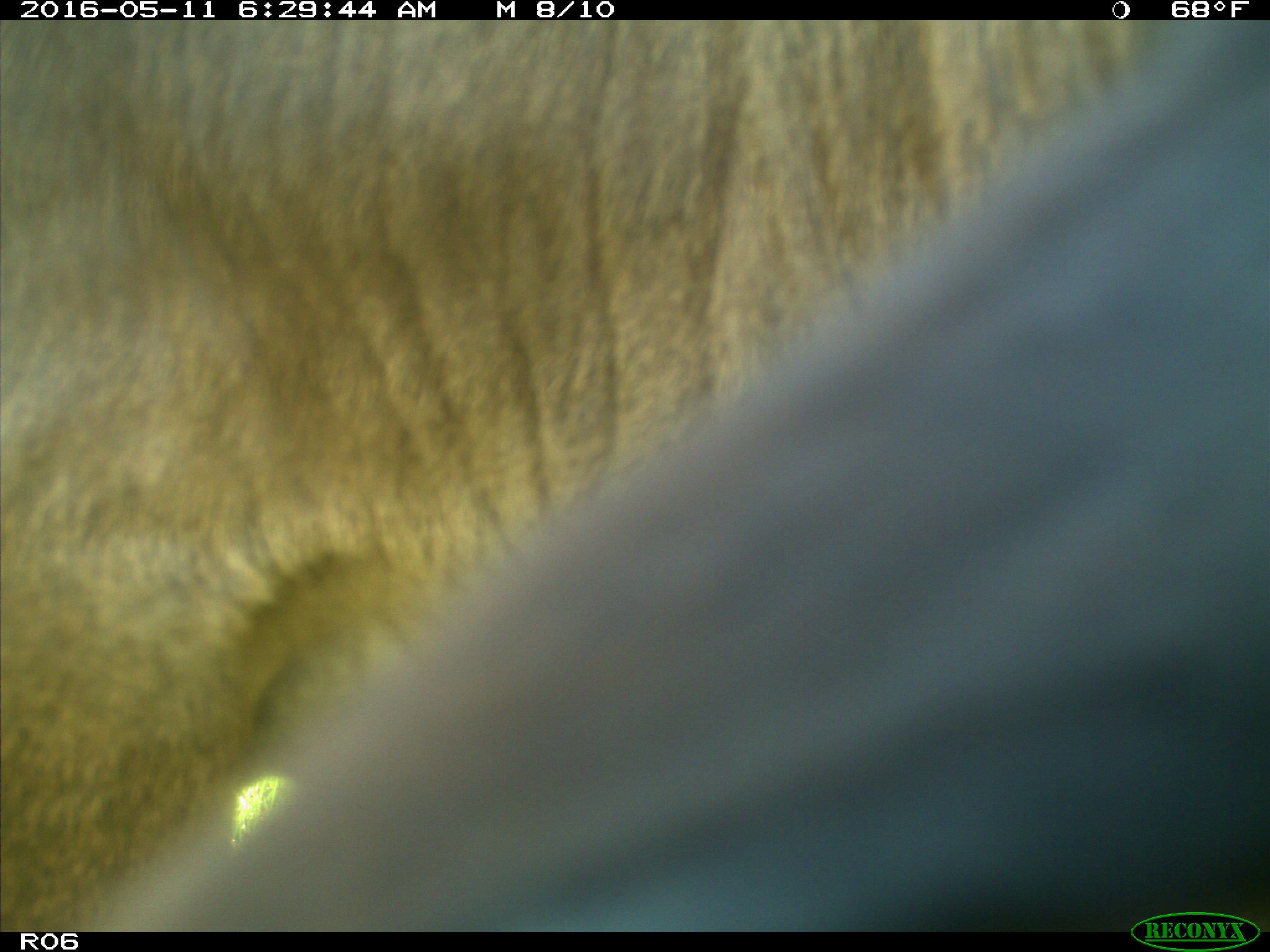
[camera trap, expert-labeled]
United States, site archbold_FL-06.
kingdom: Animalia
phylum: Chordata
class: Mammalia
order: Artiodactyla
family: Bovidae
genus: Bos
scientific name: Bos taurus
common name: domestic cow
Bos taurus (domestic cow).